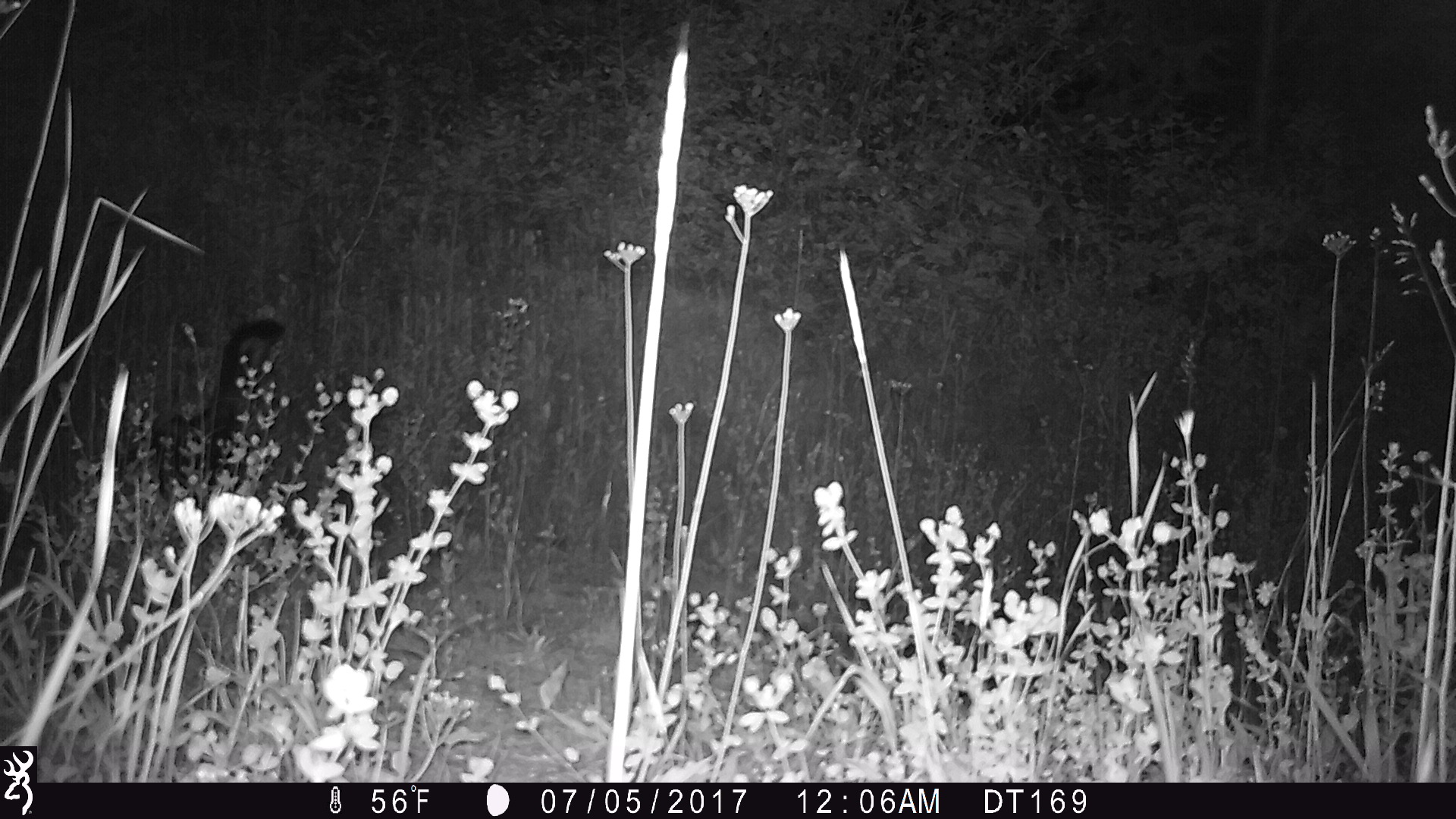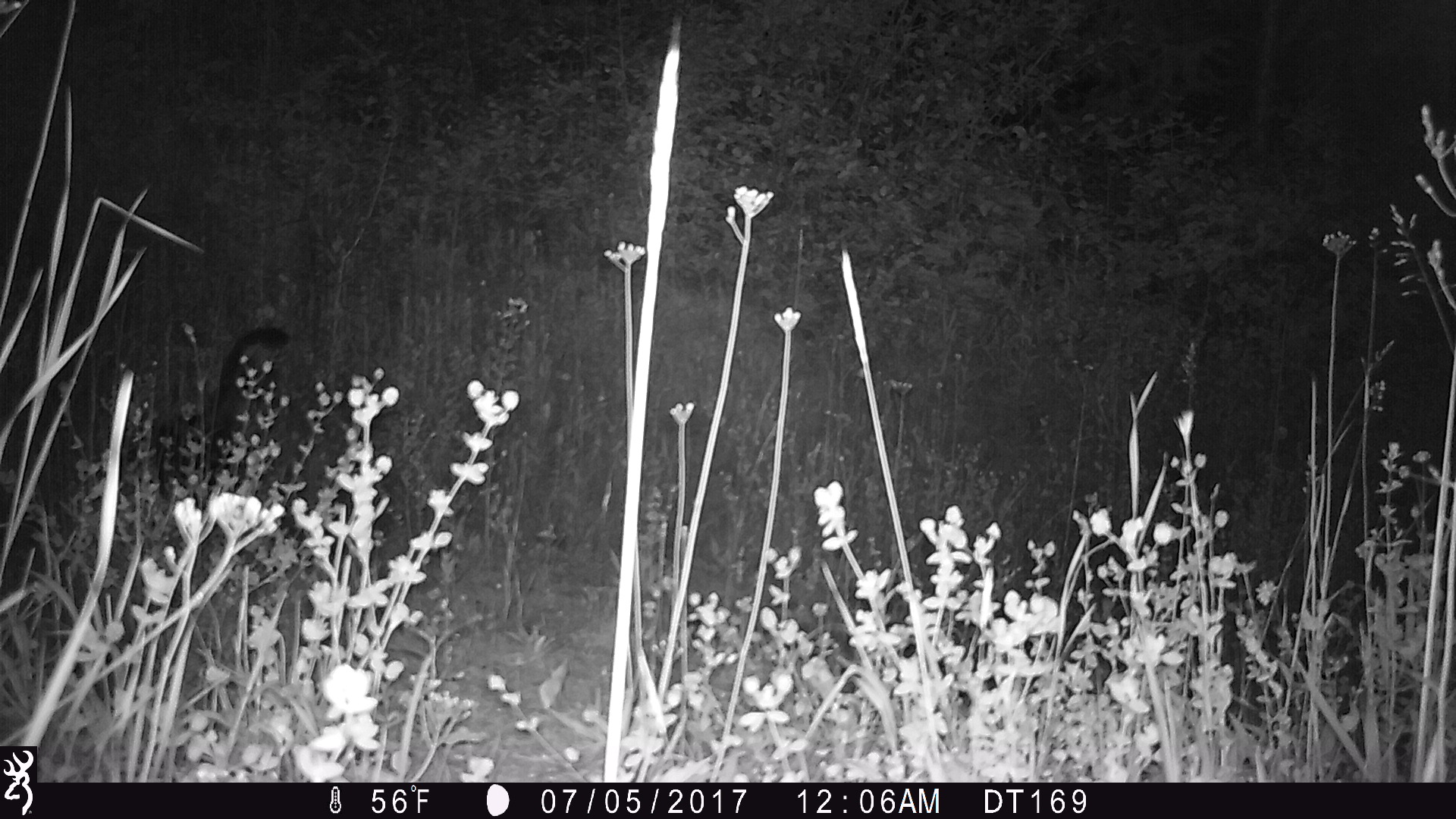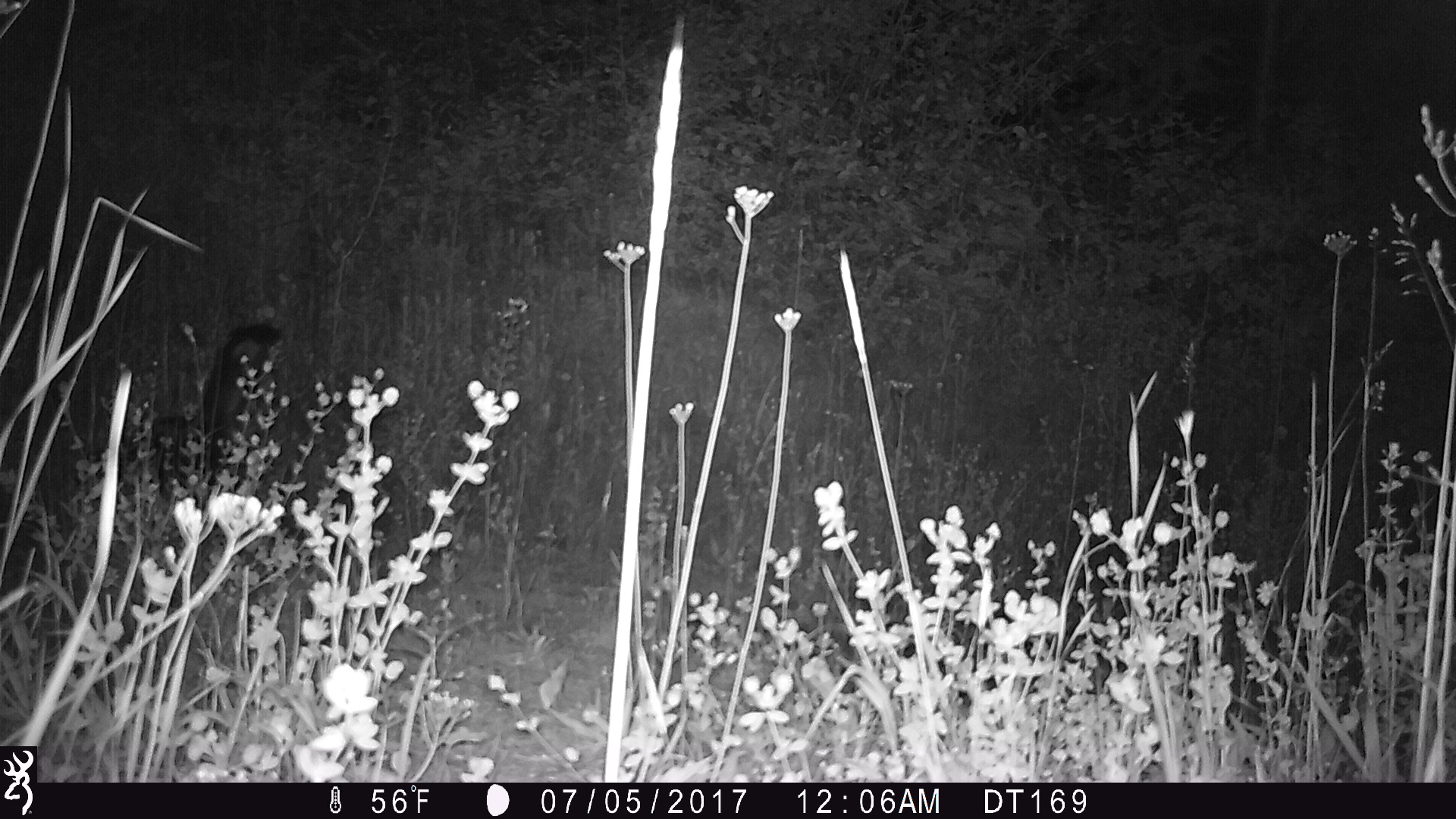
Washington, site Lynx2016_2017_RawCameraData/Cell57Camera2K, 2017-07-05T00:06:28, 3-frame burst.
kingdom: Animalia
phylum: Chordata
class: Mammalia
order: Carnivora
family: Mephitidae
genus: Mephitis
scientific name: Mephitis mephitis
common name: striped skunk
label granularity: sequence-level